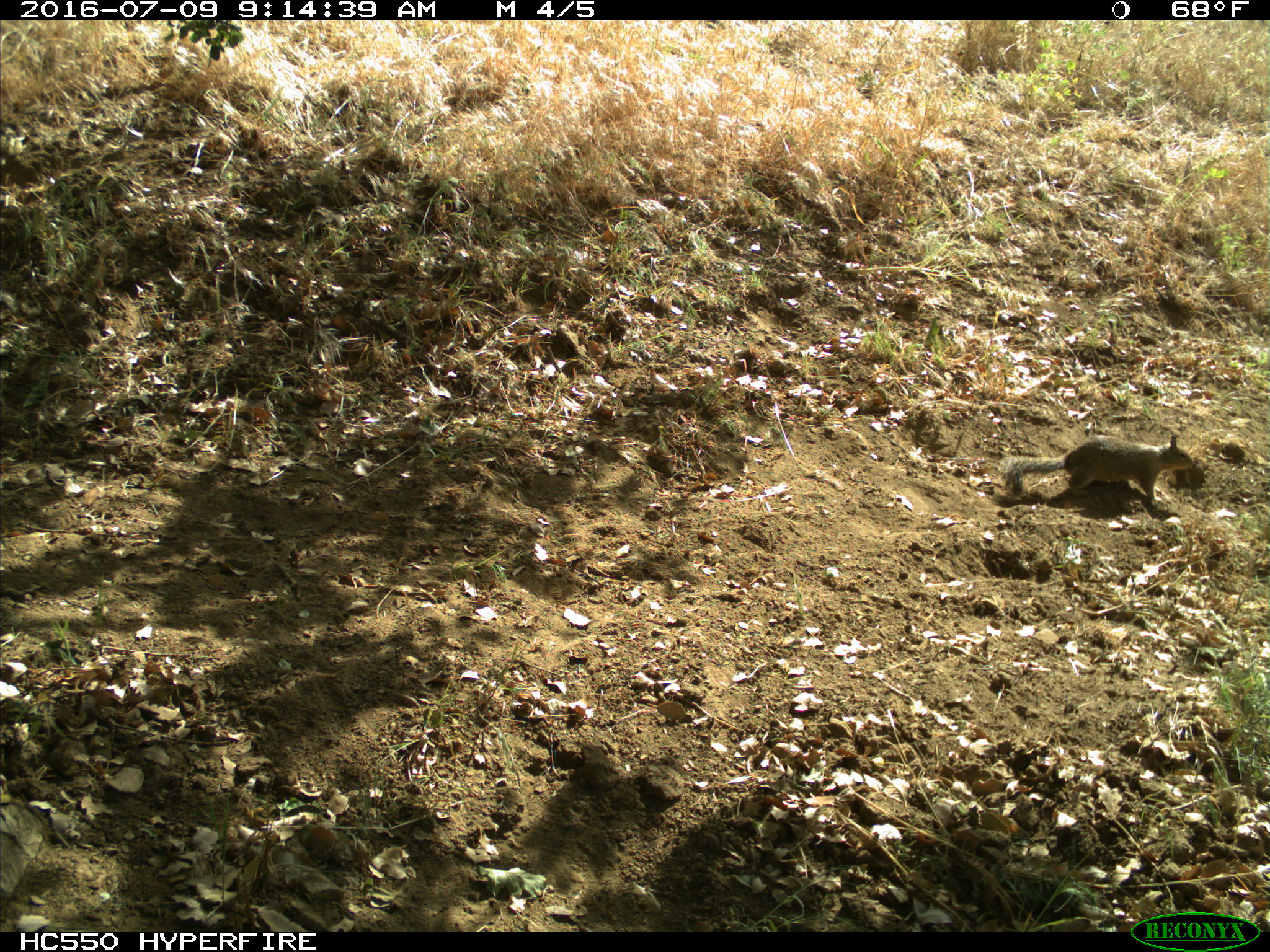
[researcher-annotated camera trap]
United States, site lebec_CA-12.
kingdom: Animalia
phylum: Chordata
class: Mammalia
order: Rodentia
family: Sciuridae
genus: Otospermophilus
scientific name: Otospermophilus beecheyi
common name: california ground squirrel